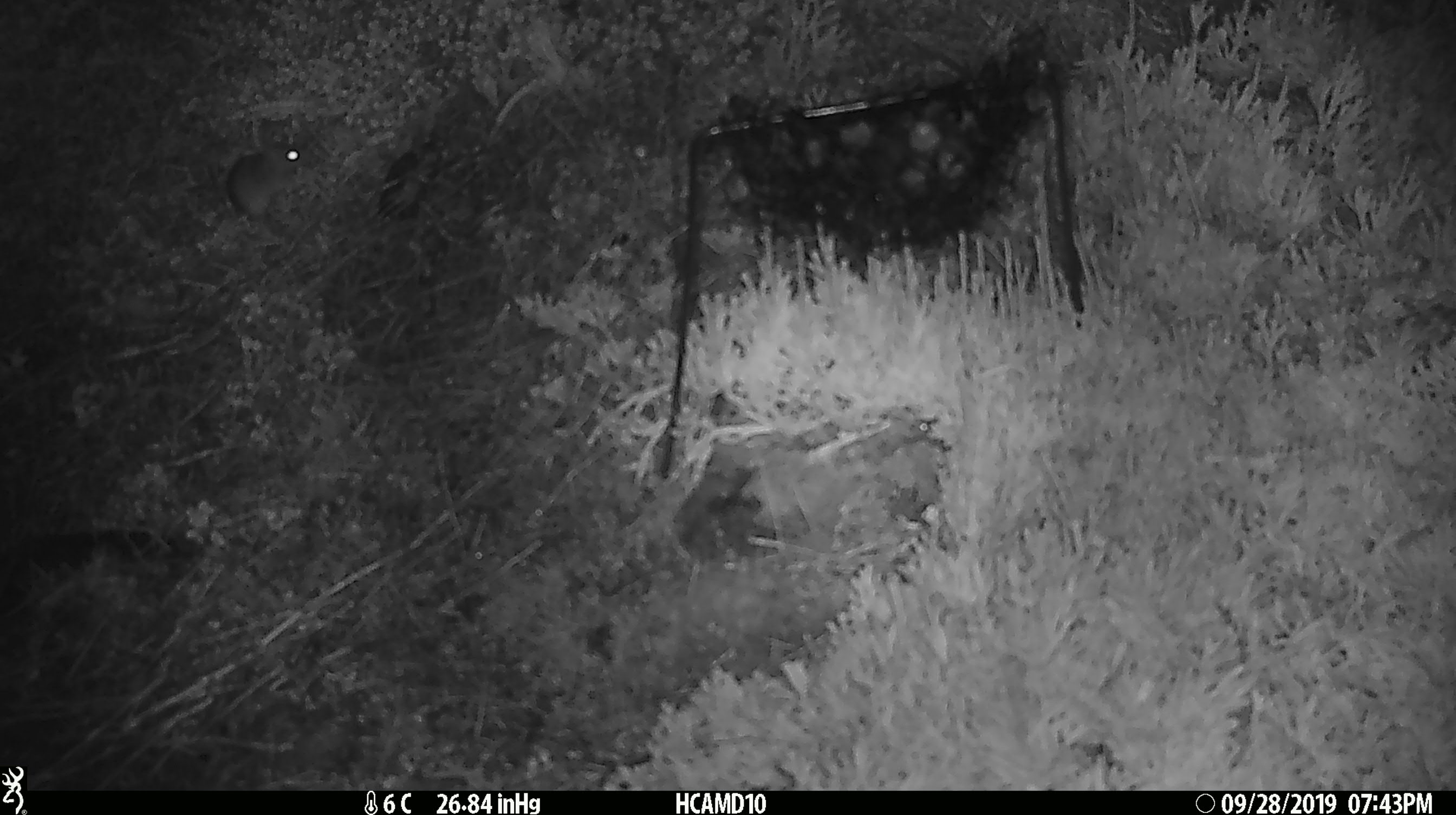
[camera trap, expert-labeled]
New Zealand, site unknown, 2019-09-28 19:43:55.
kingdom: Animalia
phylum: Chordata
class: Mammalia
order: Rodentia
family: Muridae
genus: Mus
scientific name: Mus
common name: mouse